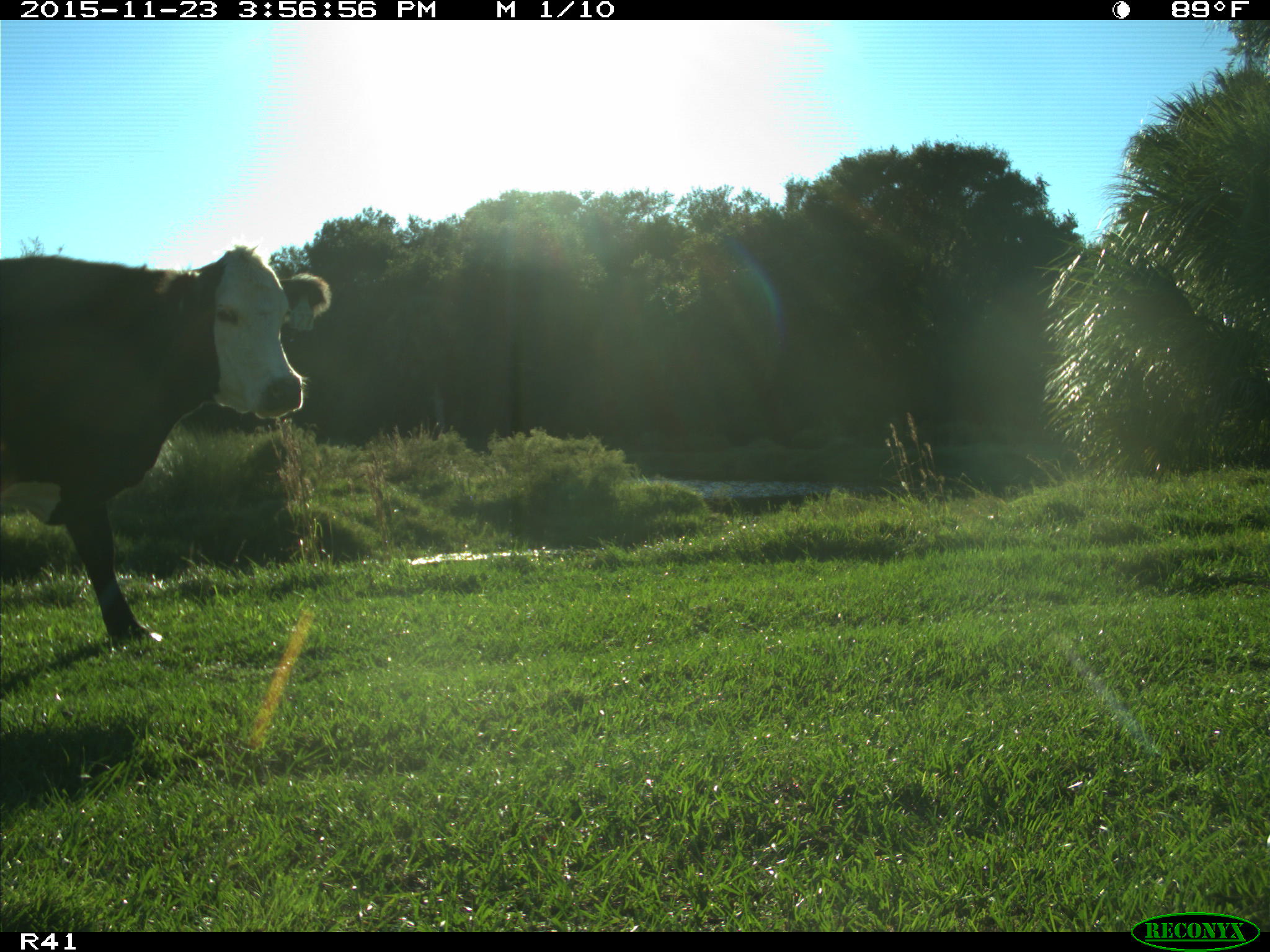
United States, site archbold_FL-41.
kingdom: Animalia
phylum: Chordata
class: Mammalia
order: Artiodactyla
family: Bovidae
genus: Bos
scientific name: Bos taurus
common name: domestic cow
Bos taurus (domestic cow).